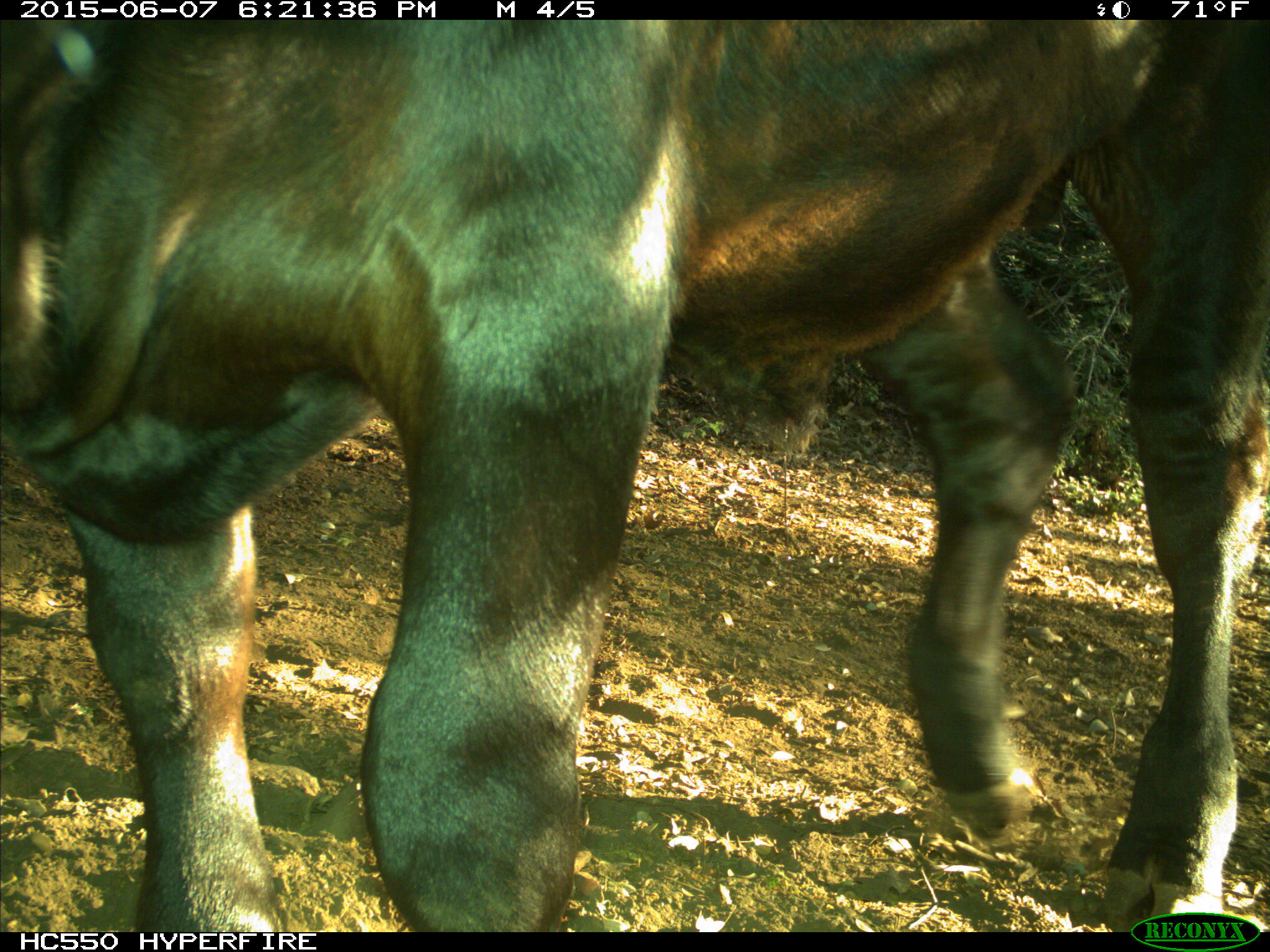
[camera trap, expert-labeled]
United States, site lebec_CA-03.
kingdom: Animalia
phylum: Chordata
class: Mammalia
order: Artiodactyla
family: Bovidae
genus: Bos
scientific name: Bos taurus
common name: domestic cow